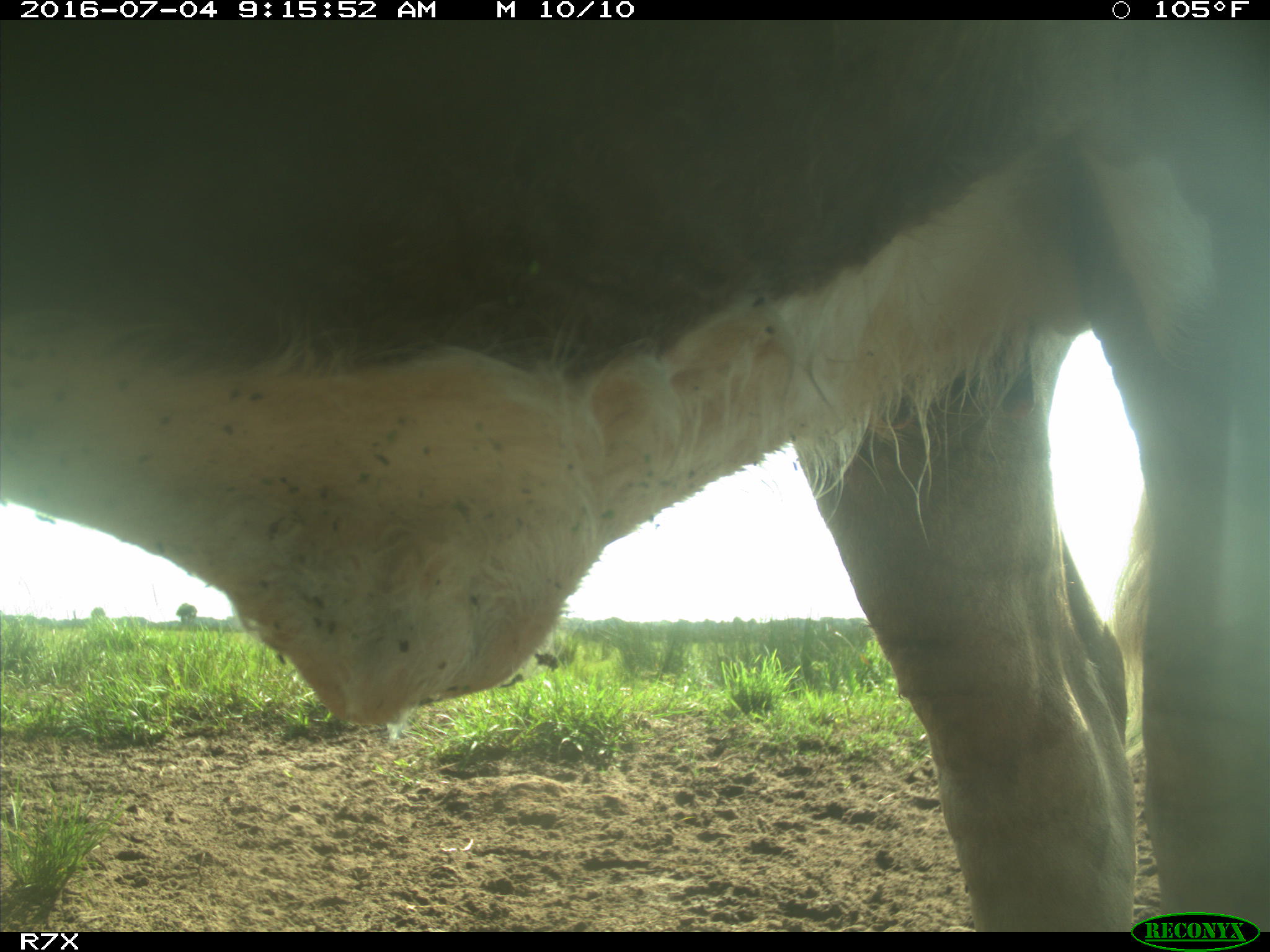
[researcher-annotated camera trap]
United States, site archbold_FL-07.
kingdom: Animalia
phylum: Chordata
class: Mammalia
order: Artiodactyla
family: Bovidae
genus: Bos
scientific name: Bos taurus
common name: domestic cow